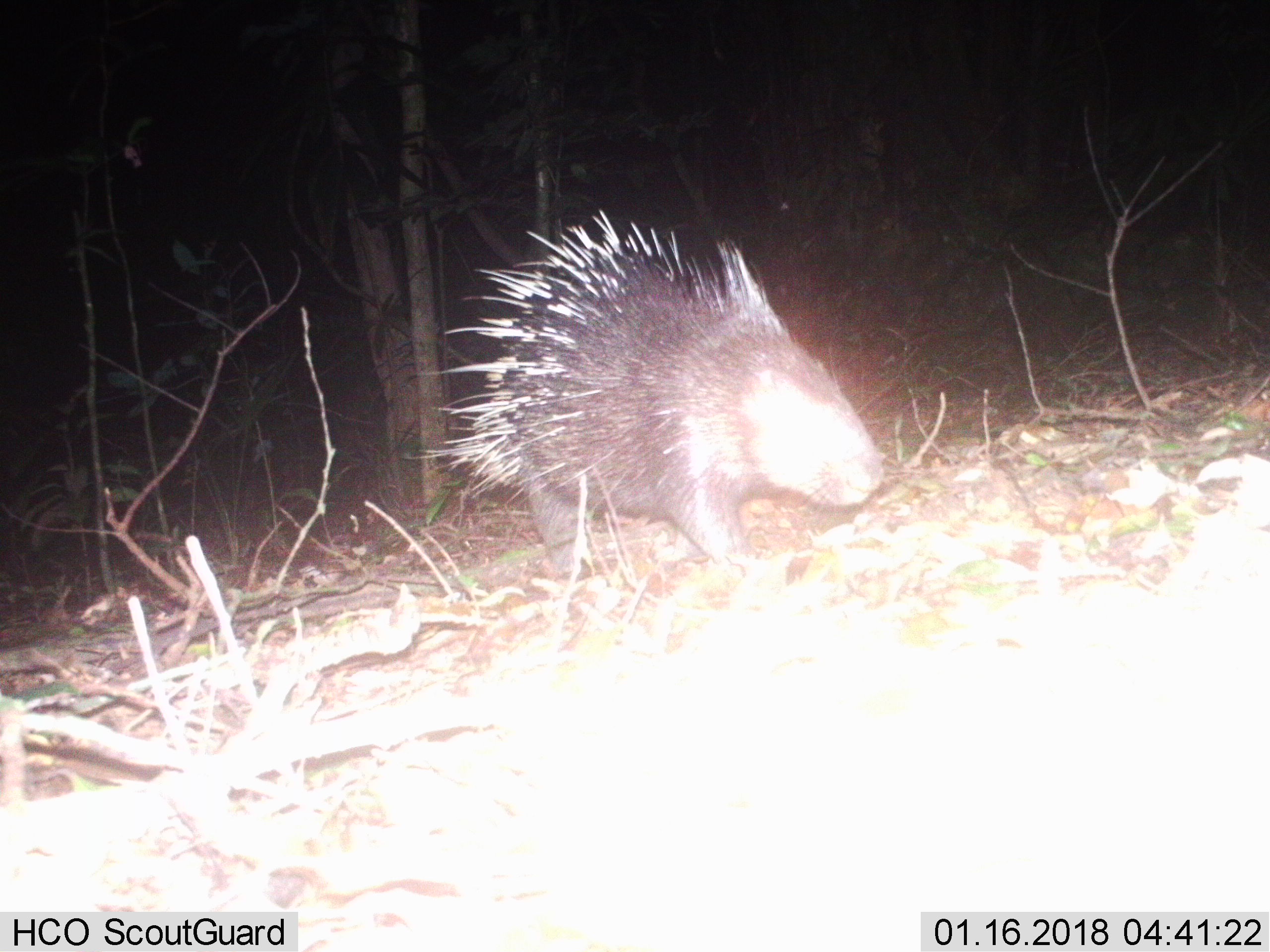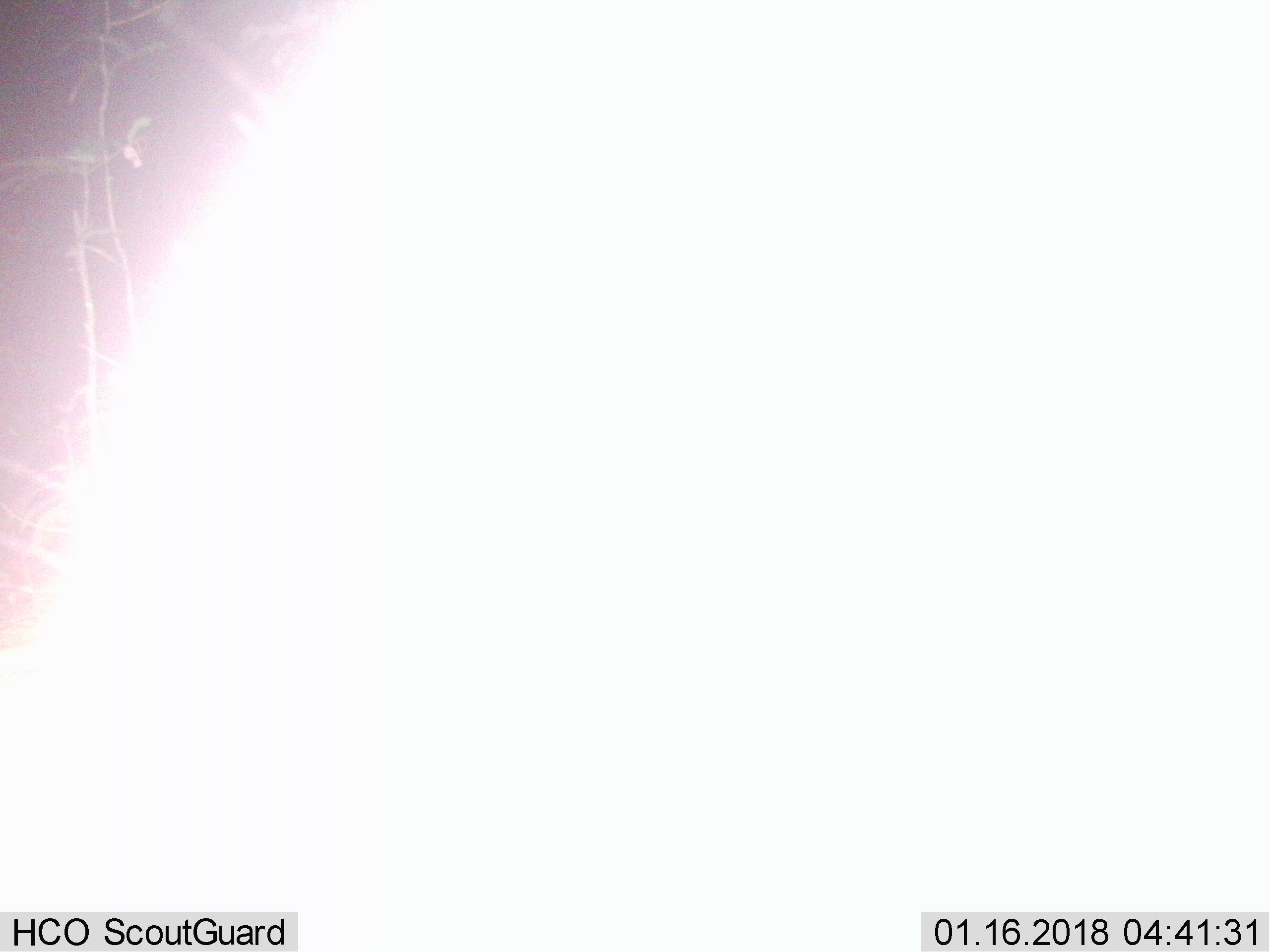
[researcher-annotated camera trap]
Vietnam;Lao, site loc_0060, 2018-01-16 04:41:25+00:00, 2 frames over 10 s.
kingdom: Animalia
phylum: Chordata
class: Mammalia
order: Rodentia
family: Hystricidae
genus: Hystrix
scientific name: Hystrix brachyura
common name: malayan porcupine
Malayan porcupine (Hystrix brachyura). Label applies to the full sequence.